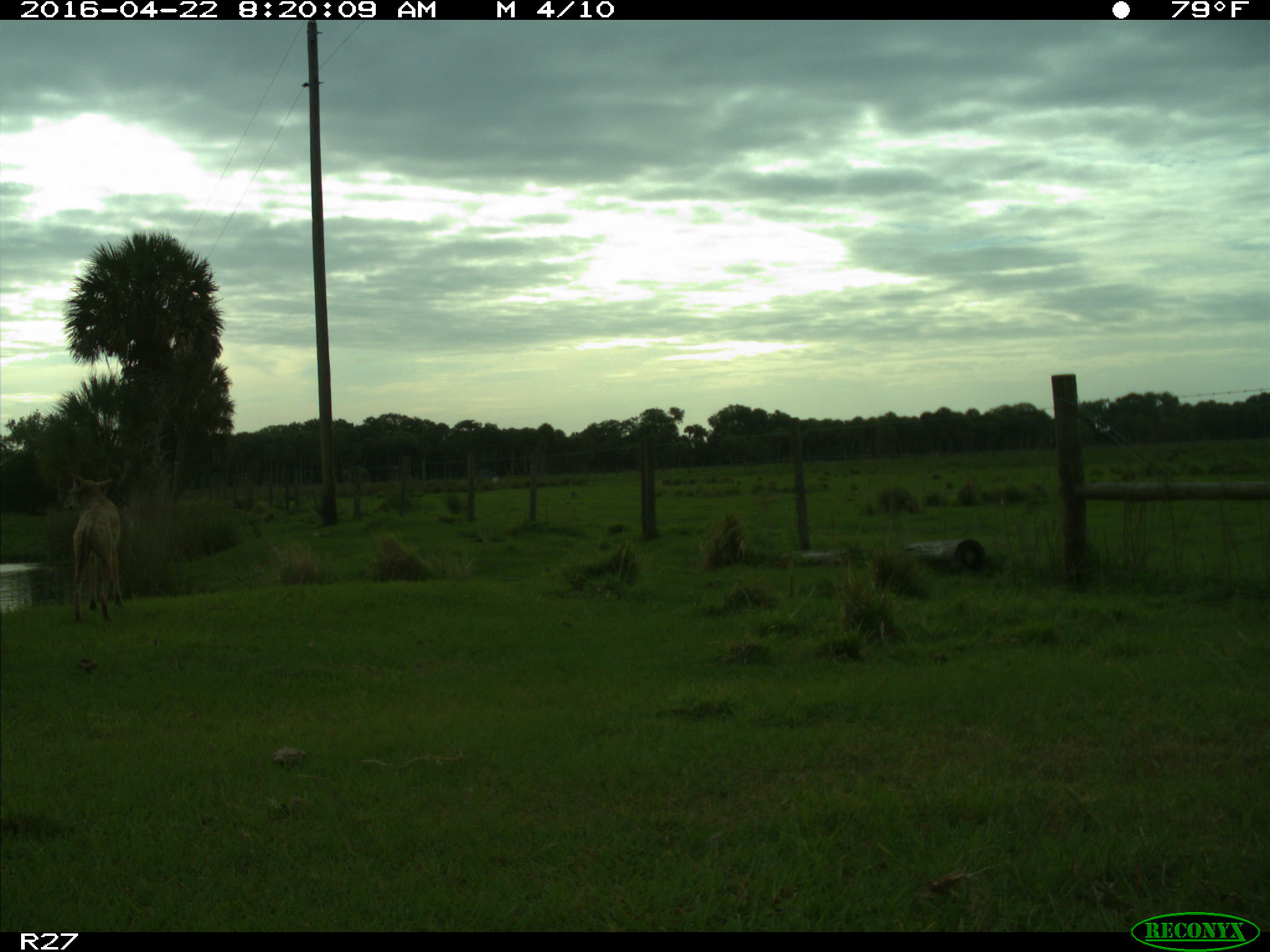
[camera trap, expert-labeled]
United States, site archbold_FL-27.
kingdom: Animalia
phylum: Chordata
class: Mammalia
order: Carnivora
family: Canidae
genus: Canis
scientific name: Canis latrans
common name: coyote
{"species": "Canis latrans (coyote)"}